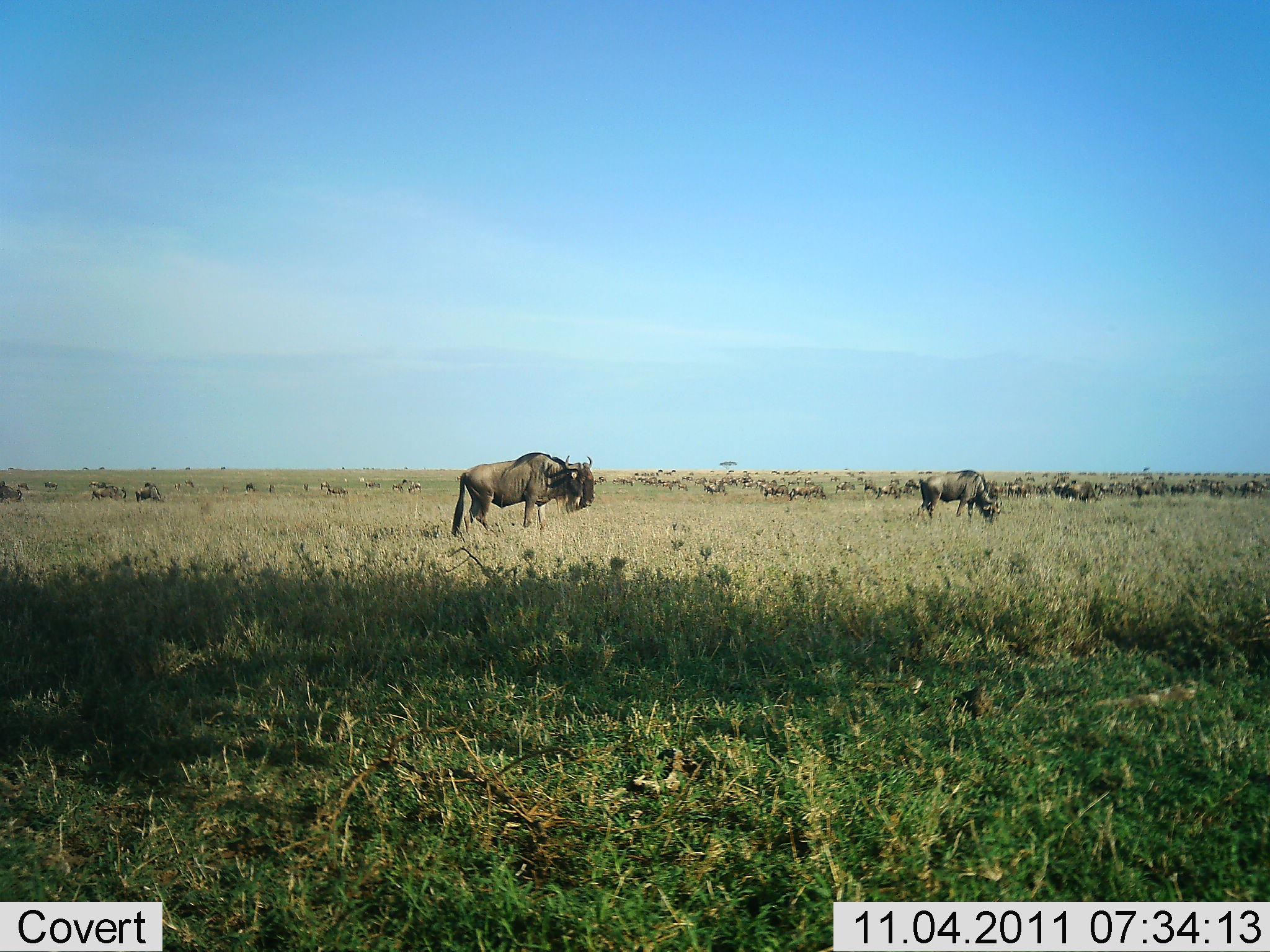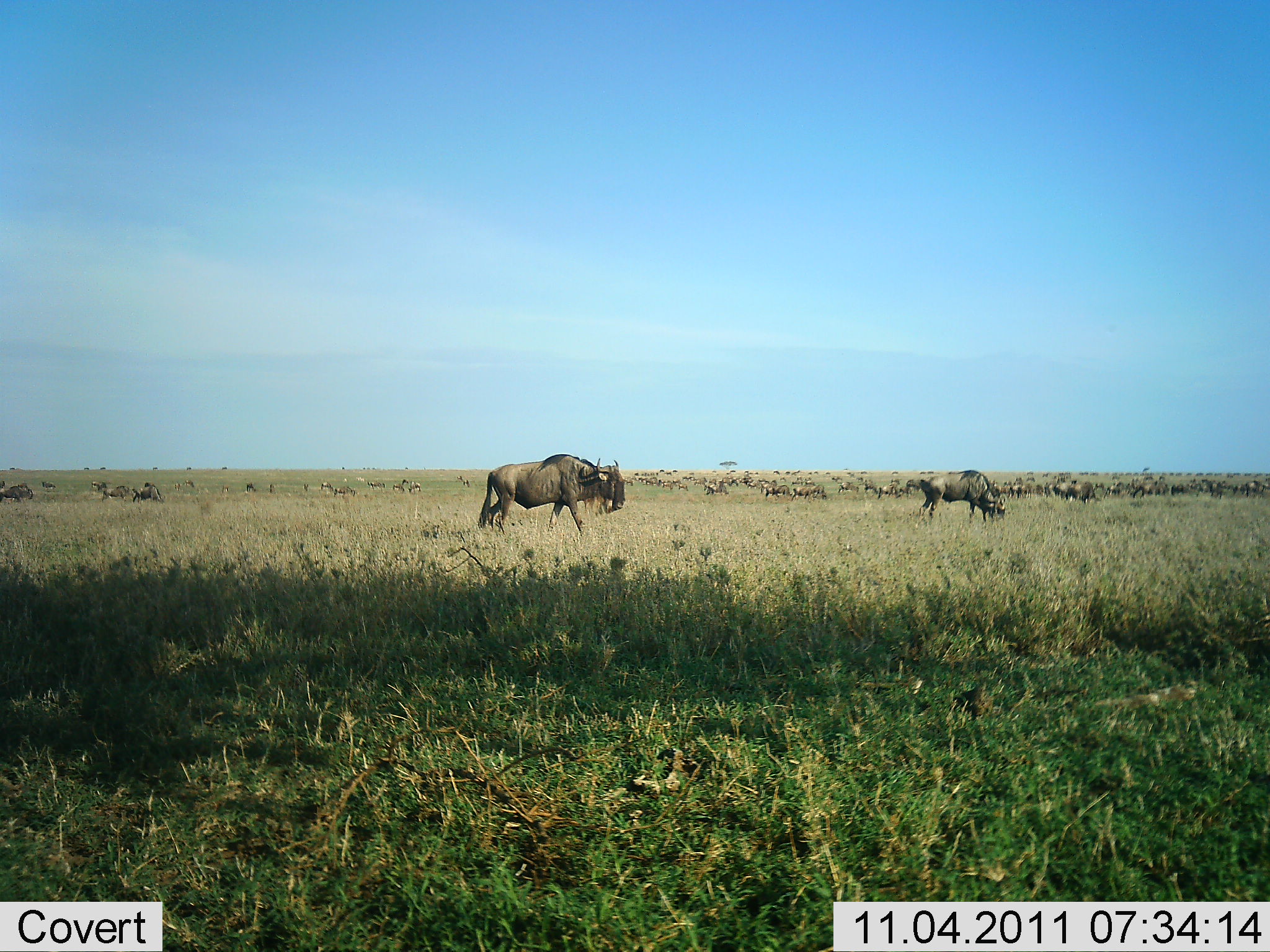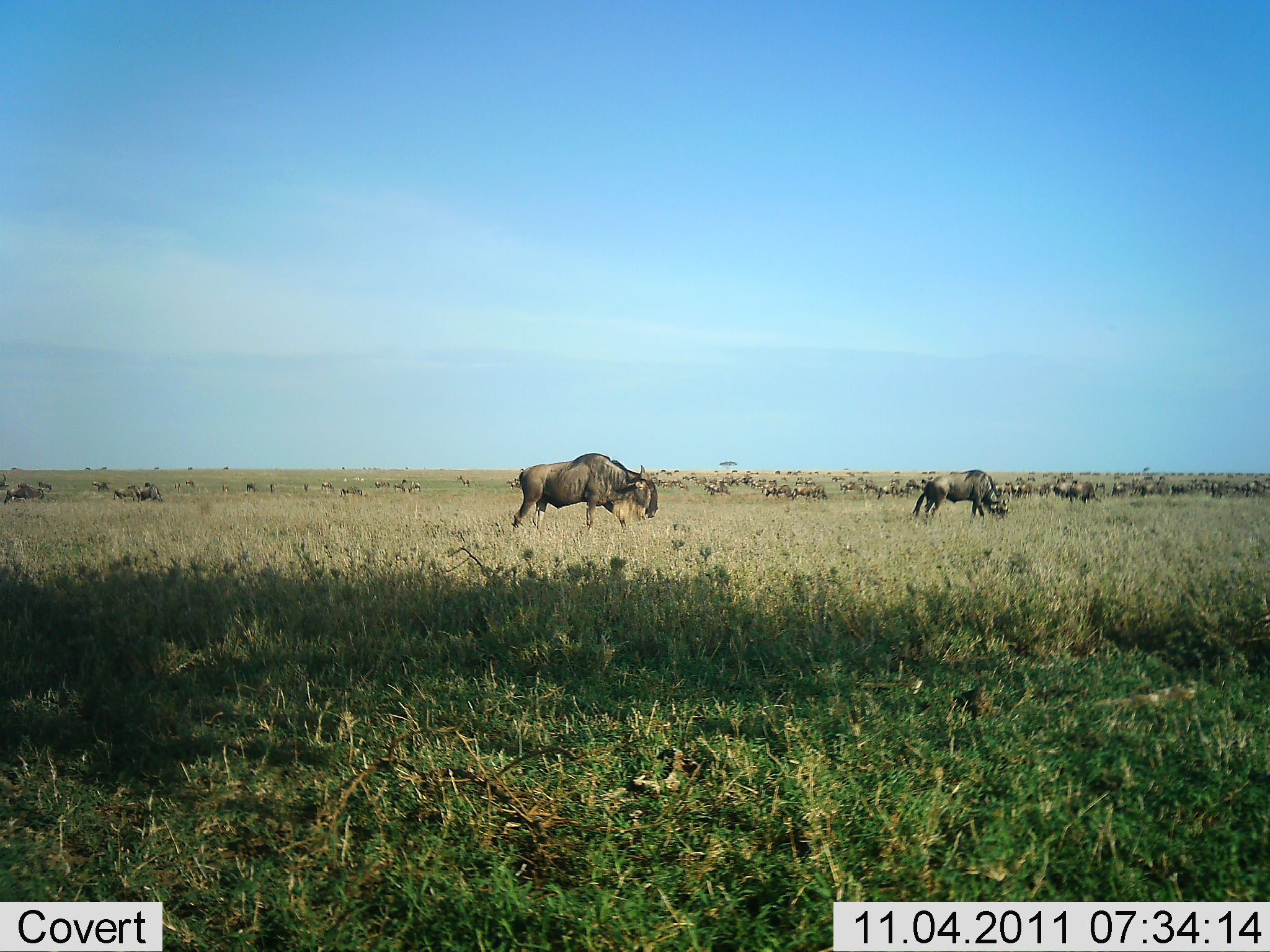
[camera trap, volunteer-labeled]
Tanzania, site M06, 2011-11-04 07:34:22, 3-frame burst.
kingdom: Animalia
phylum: Chordata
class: Mammalia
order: Artiodactyla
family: Bovidae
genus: Connochaetes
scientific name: Connochaetes taurinus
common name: blue wildebeest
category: wildebeest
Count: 11-50.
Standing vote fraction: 15%.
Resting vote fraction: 0%.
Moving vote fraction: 77%.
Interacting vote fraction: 0%.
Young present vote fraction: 0%.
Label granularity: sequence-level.